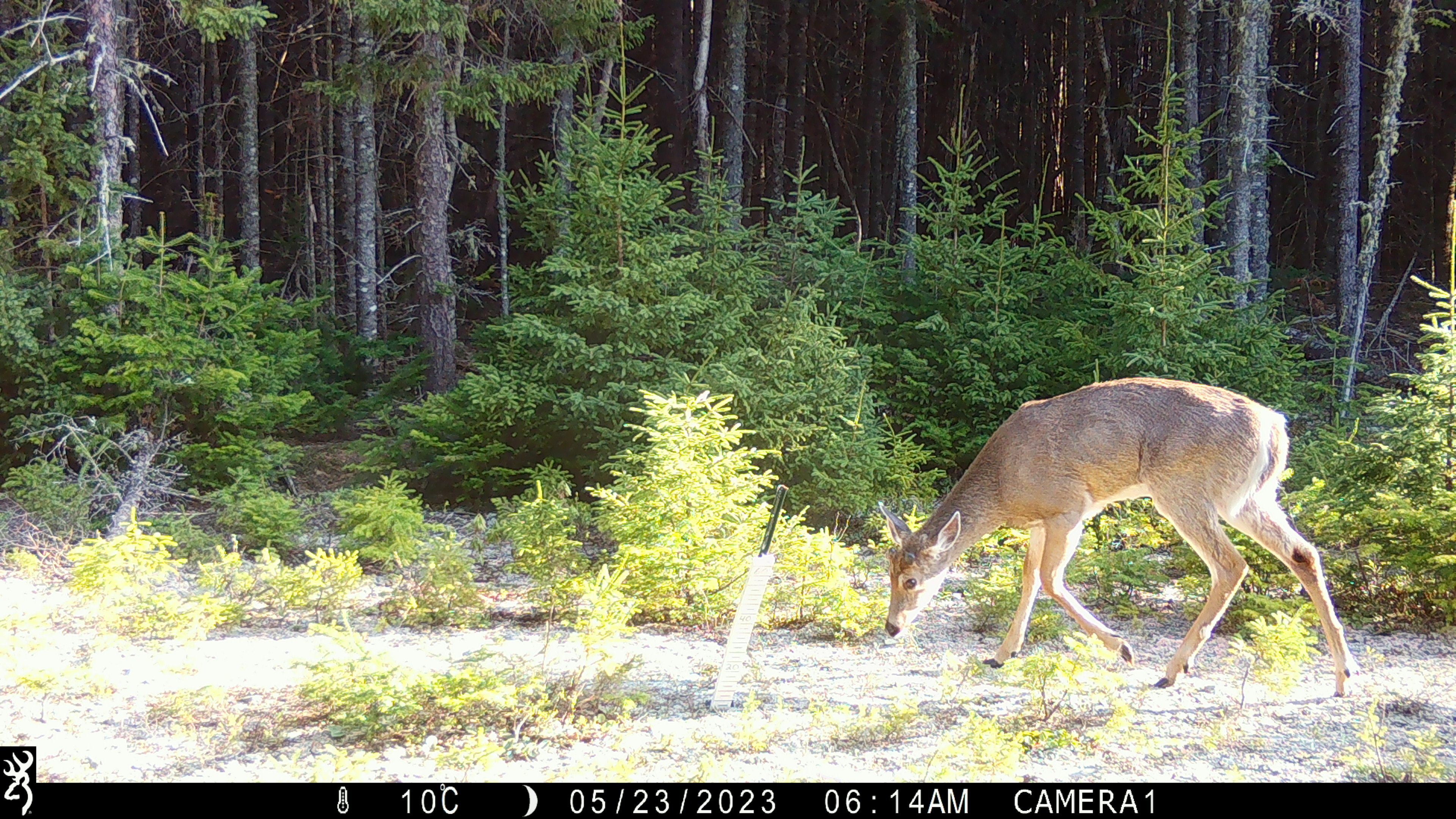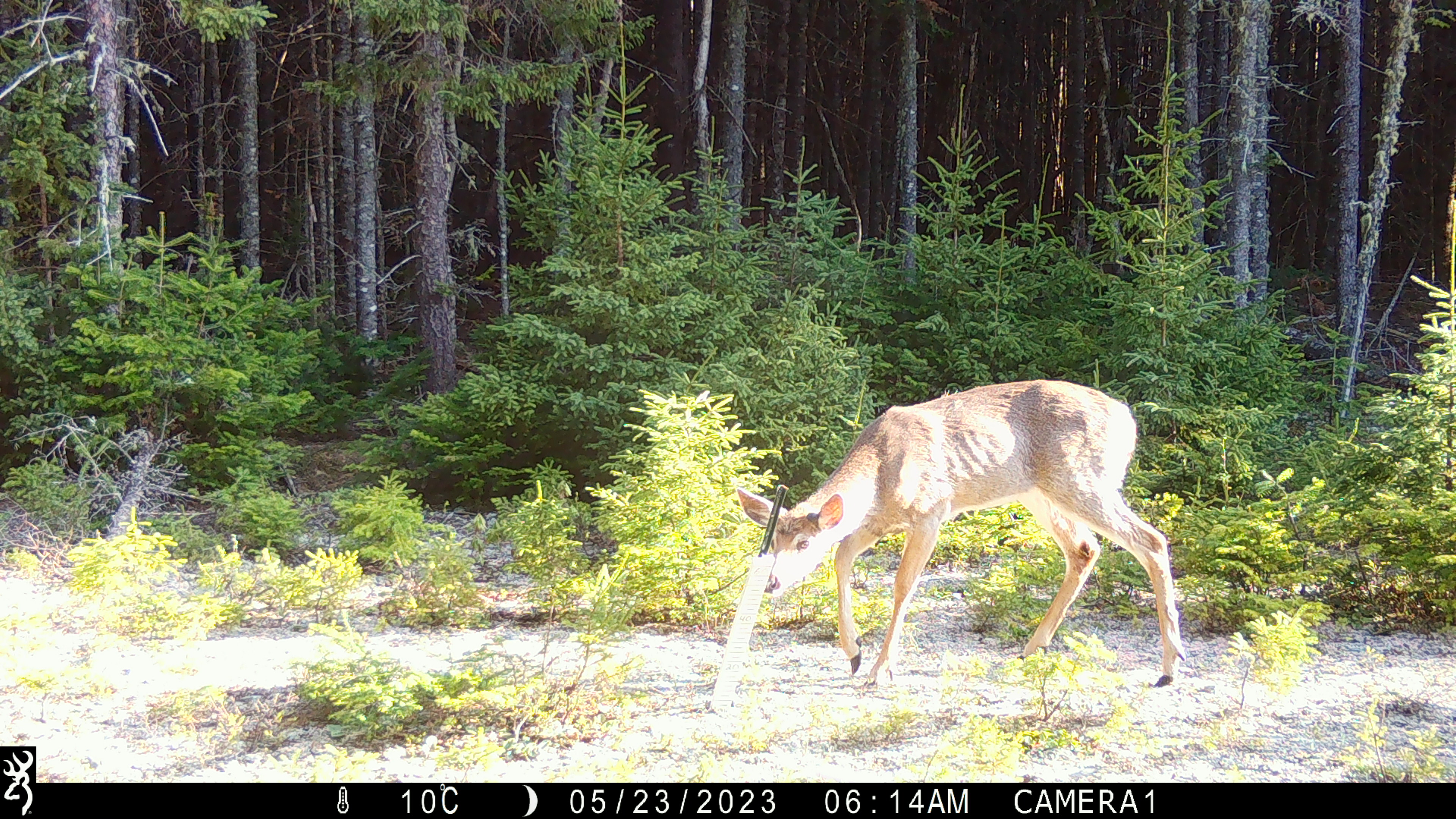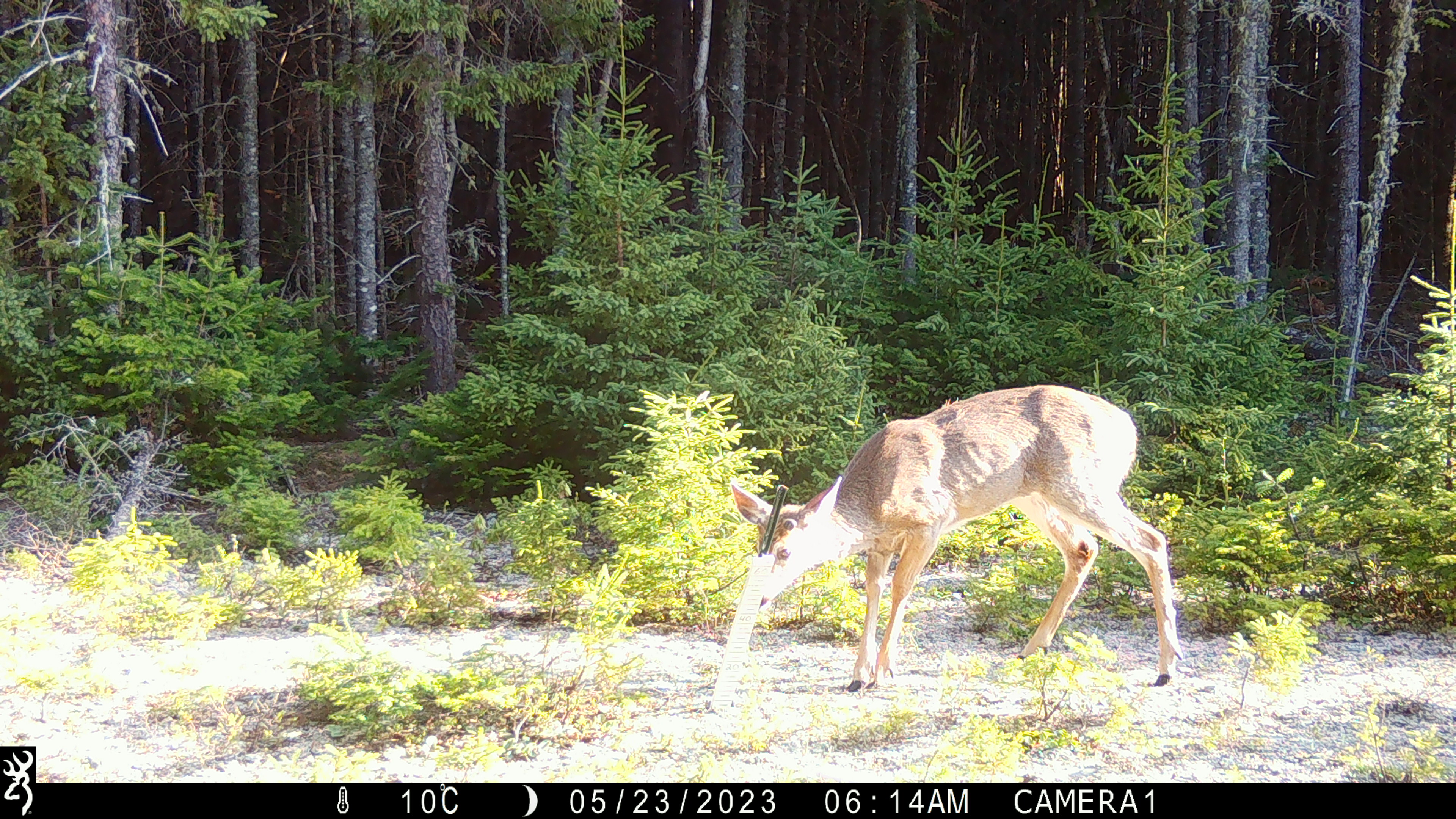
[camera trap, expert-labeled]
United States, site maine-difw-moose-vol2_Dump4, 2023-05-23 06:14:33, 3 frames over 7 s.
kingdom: Animalia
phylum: Chordata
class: Mammalia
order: Artiodactyla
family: Cervidae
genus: Odocoileus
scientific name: Odocoileus virginianus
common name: white-tailed deer